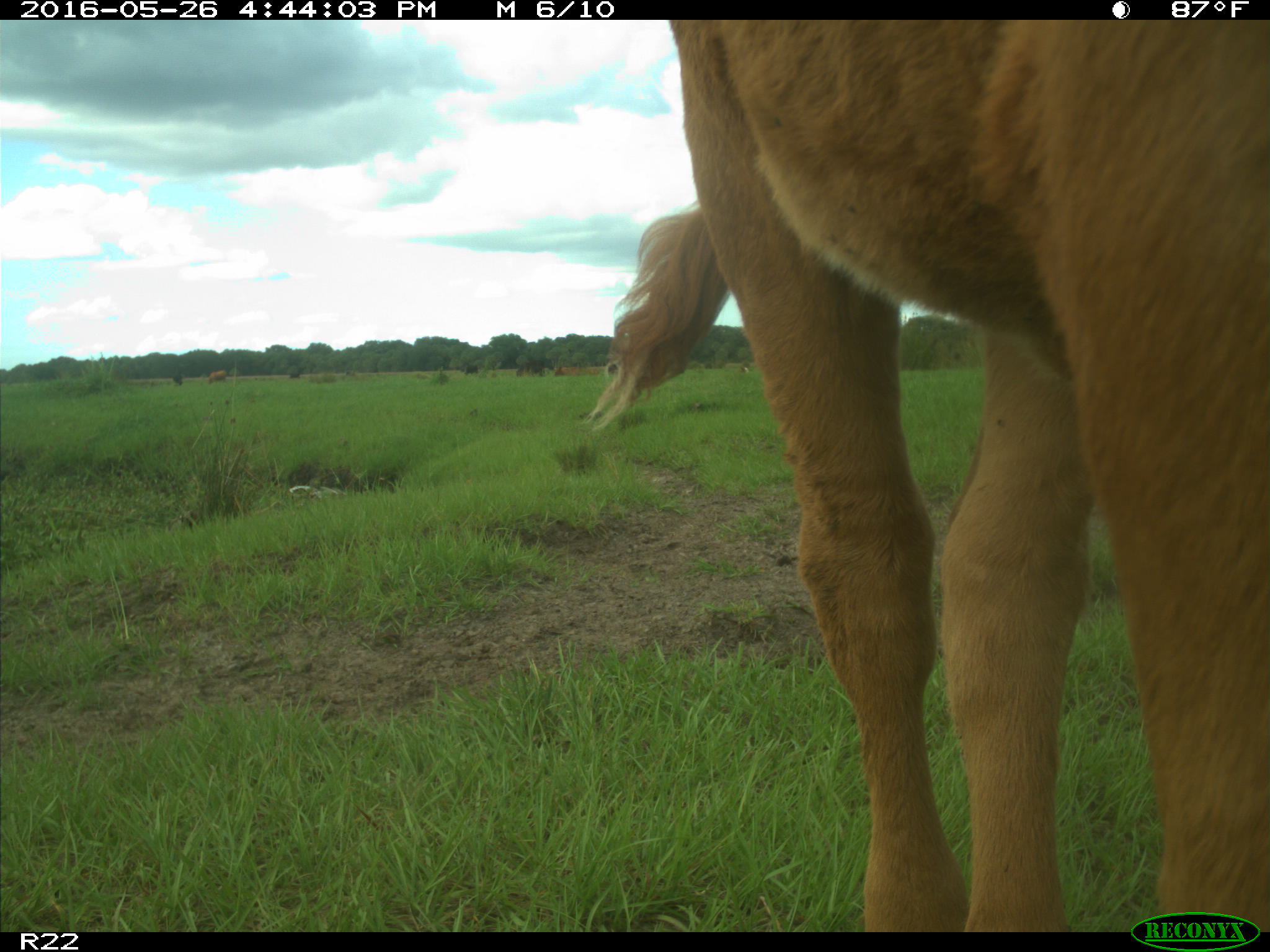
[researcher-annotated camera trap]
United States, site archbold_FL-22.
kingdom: Animalia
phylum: Chordata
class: Mammalia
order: Artiodactyla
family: Bovidae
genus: Bos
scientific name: Bos taurus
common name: domestic cow